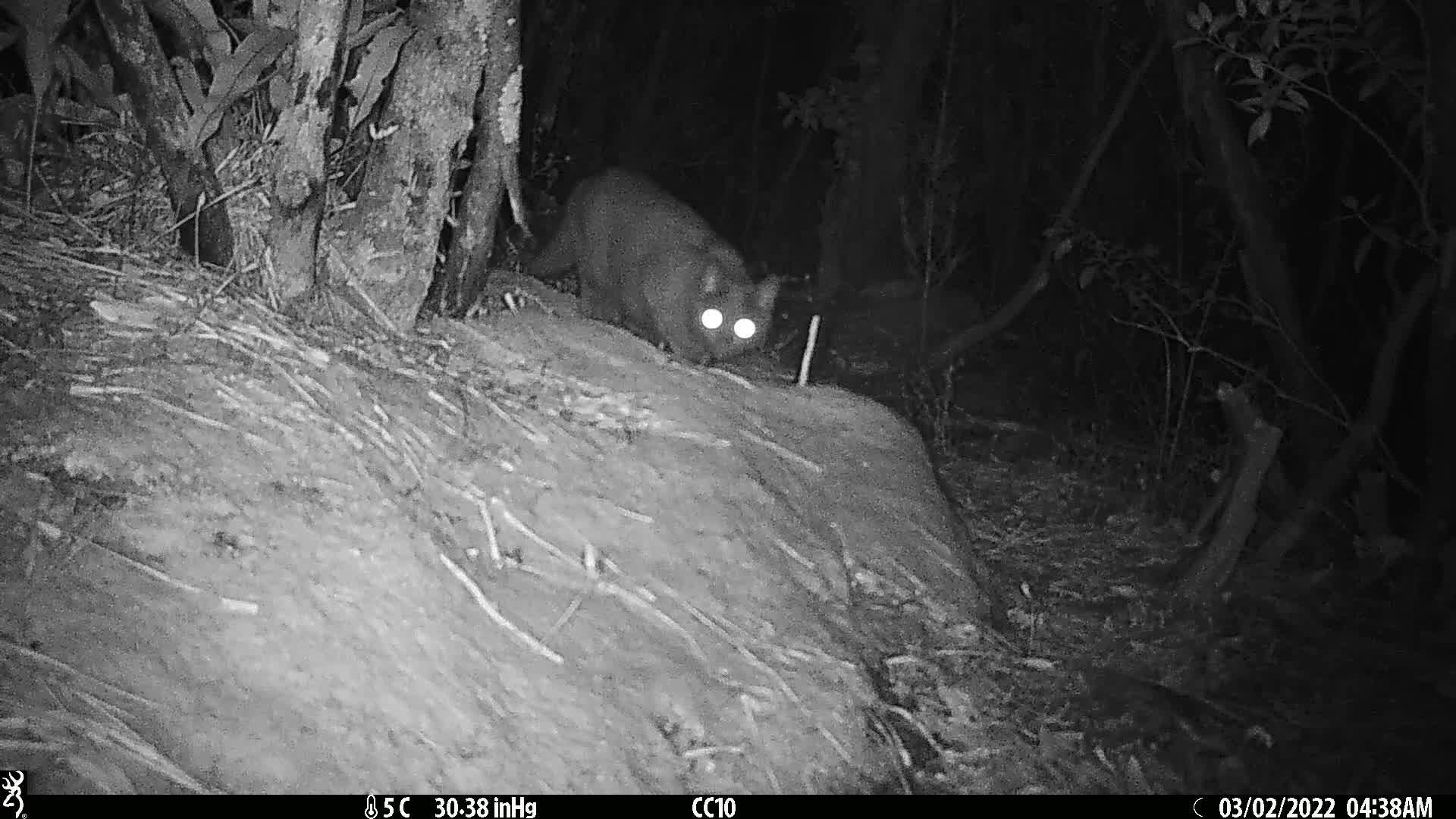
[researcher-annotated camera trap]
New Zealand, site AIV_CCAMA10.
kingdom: Animalia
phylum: Chordata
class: Mammalia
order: Carnivora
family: Felidae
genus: Felis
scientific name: Felis catus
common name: domestic cat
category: cat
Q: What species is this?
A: Cat (domestic cat) (Felis catus).